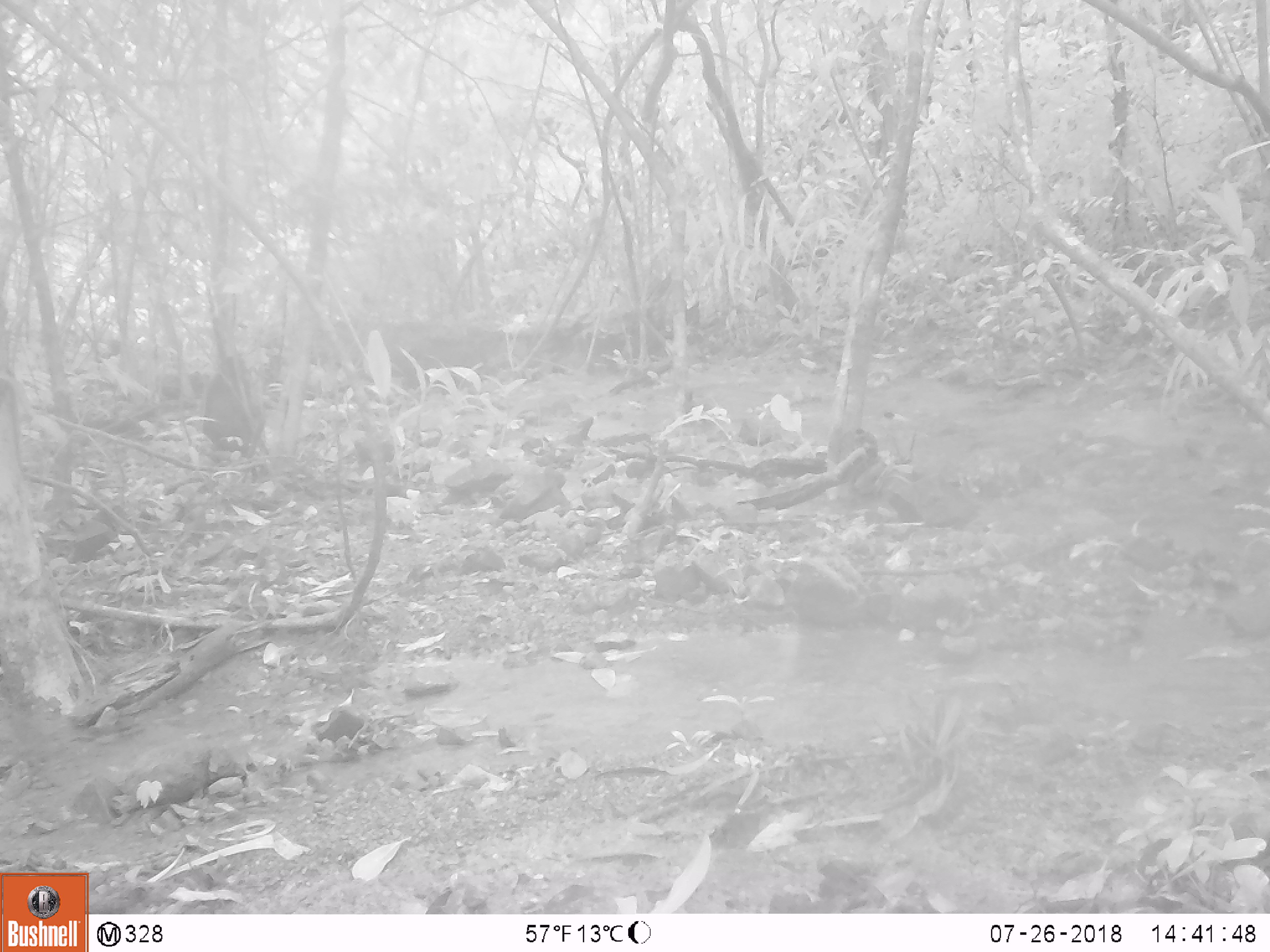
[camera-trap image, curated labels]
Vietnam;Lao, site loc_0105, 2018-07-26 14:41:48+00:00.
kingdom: Animalia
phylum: Chordata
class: Mammalia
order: Primates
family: Cercopithecidae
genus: Macaca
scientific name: Macaca arctoides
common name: stump-tailed macaque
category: stump tailed macaque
Stump tailed macaque (stump-tailed macaque) (Macaca arctoides). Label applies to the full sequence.